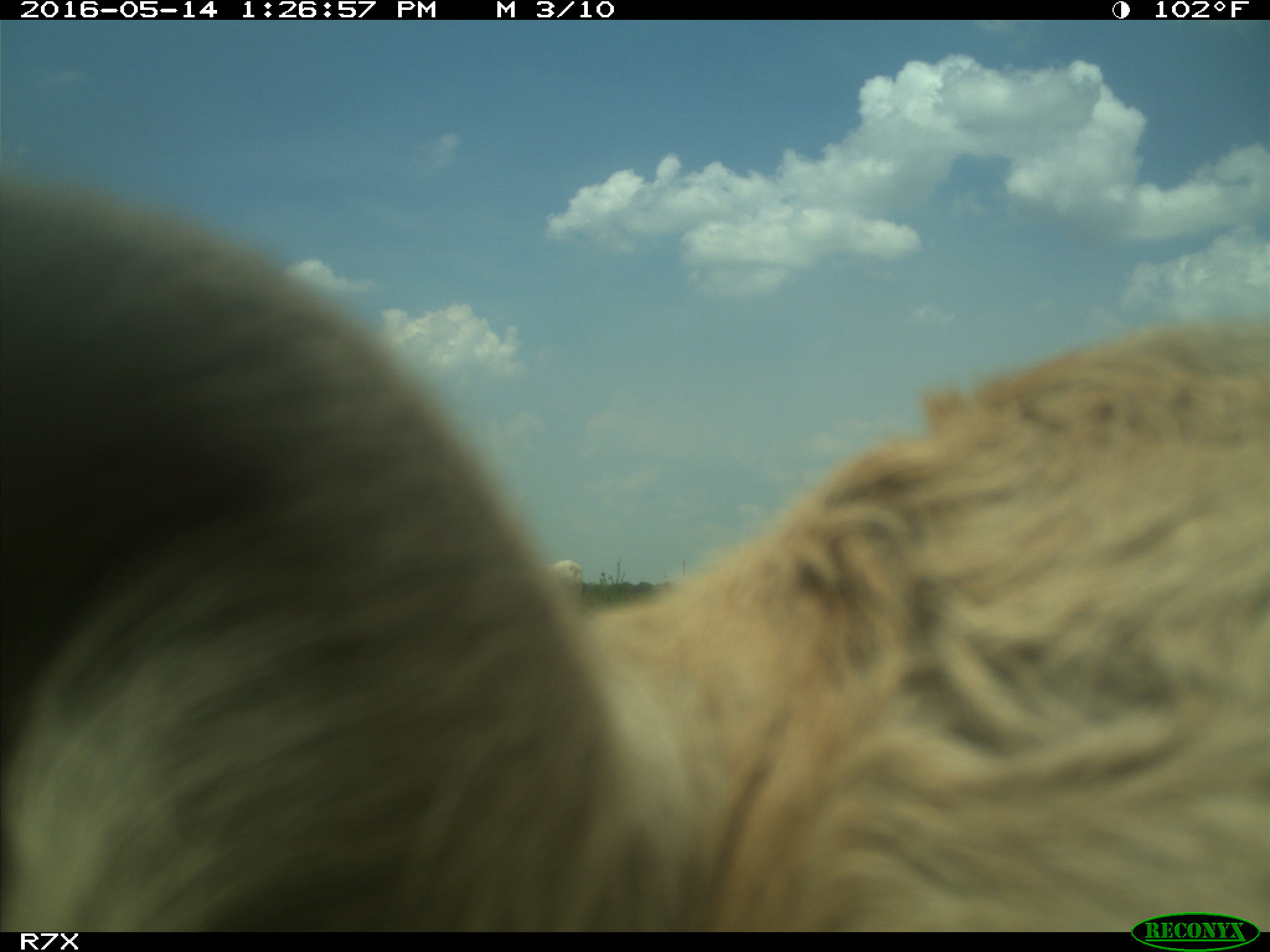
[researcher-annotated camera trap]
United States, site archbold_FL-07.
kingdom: Animalia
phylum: Chordata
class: Mammalia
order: Artiodactyla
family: Bovidae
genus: Bos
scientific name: Bos taurus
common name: domestic cow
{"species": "Bos taurus (domestic cow)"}